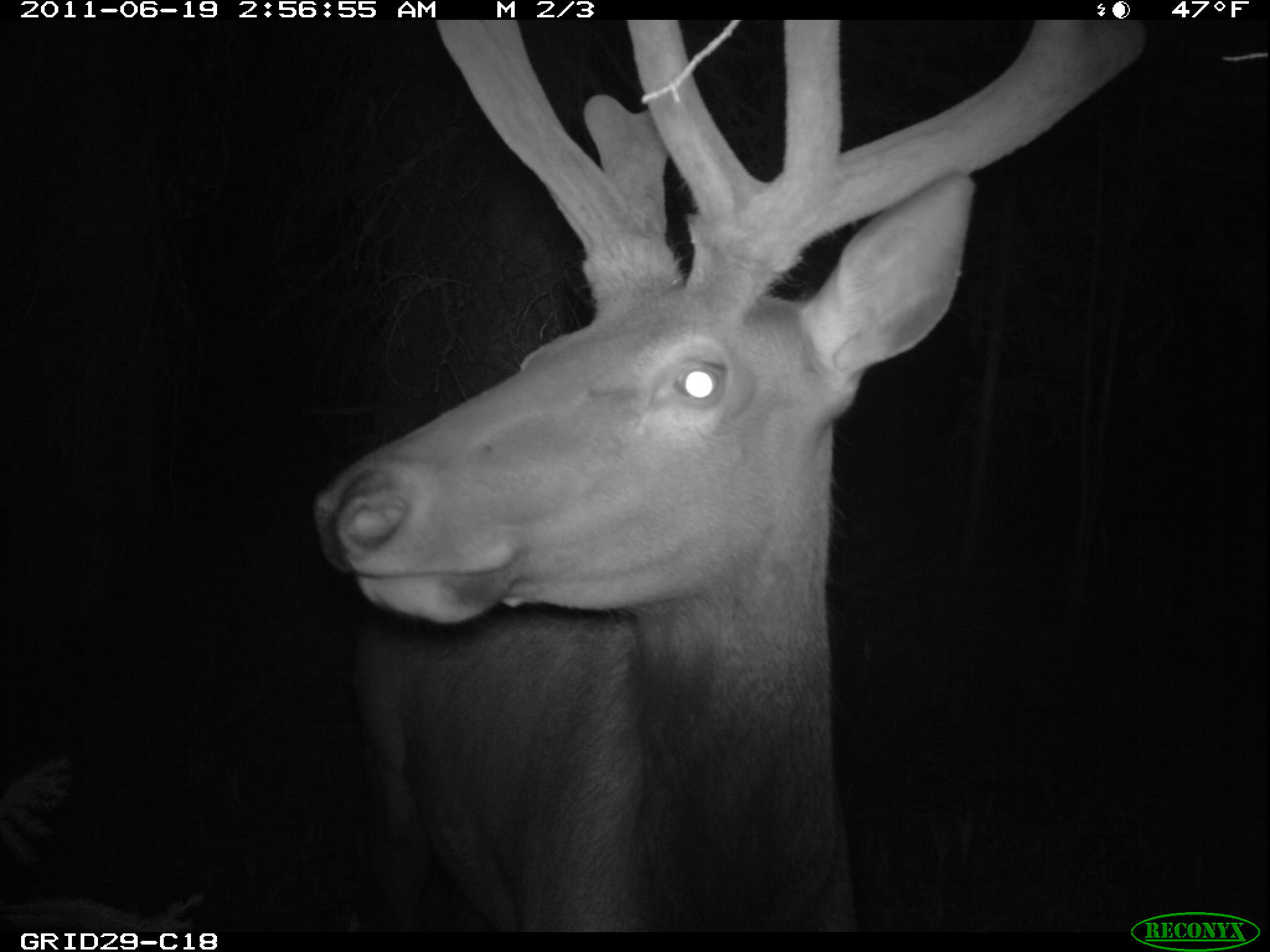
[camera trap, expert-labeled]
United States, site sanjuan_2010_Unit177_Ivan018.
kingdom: Animalia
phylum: Chordata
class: Mammalia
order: Artiodactyla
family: Cervidae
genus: Cervus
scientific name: Cervus elaphus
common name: red deer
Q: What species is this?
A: Cervus elaphus (red deer).